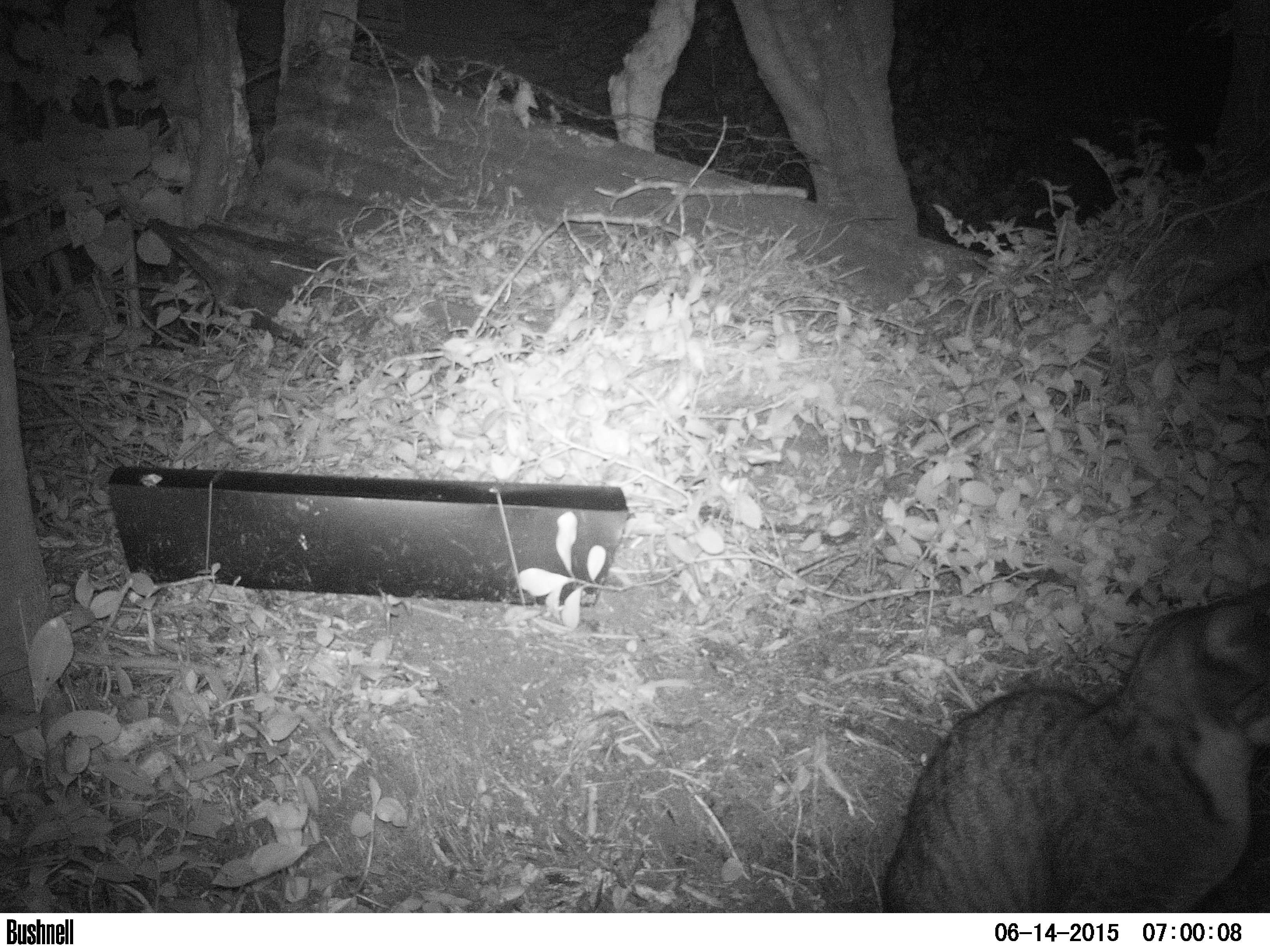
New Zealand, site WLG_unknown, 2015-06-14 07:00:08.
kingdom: Animalia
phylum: Chordata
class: Mammalia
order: Carnivora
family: Felidae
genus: Felis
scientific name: Felis catus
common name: domestic cat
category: cat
Cat (domestic cat) (Felis catus).